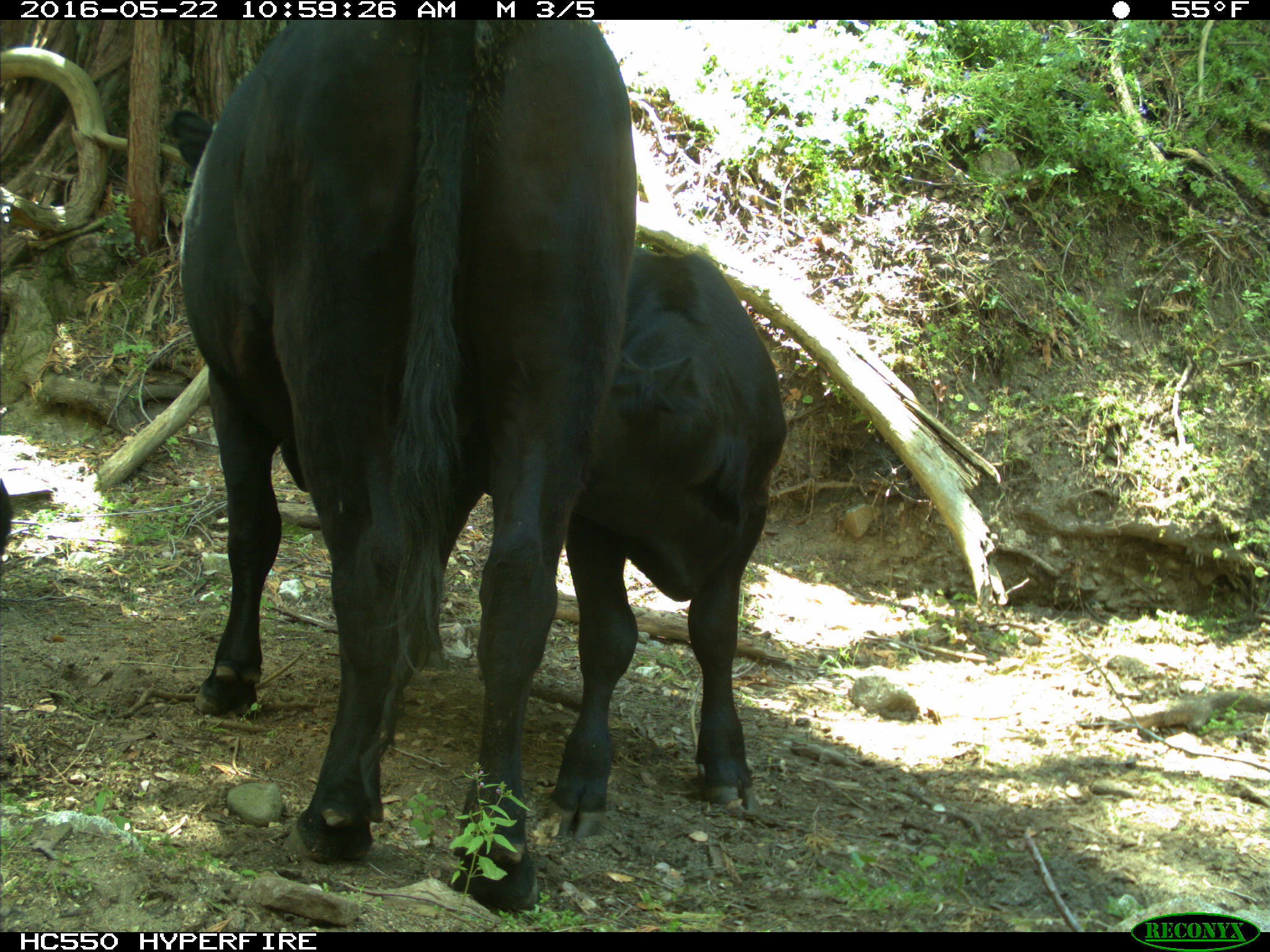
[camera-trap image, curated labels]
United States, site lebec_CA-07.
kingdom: Animalia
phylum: Chordata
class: Mammalia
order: Artiodactyla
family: Bovidae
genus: Bos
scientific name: Bos taurus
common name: domestic cow